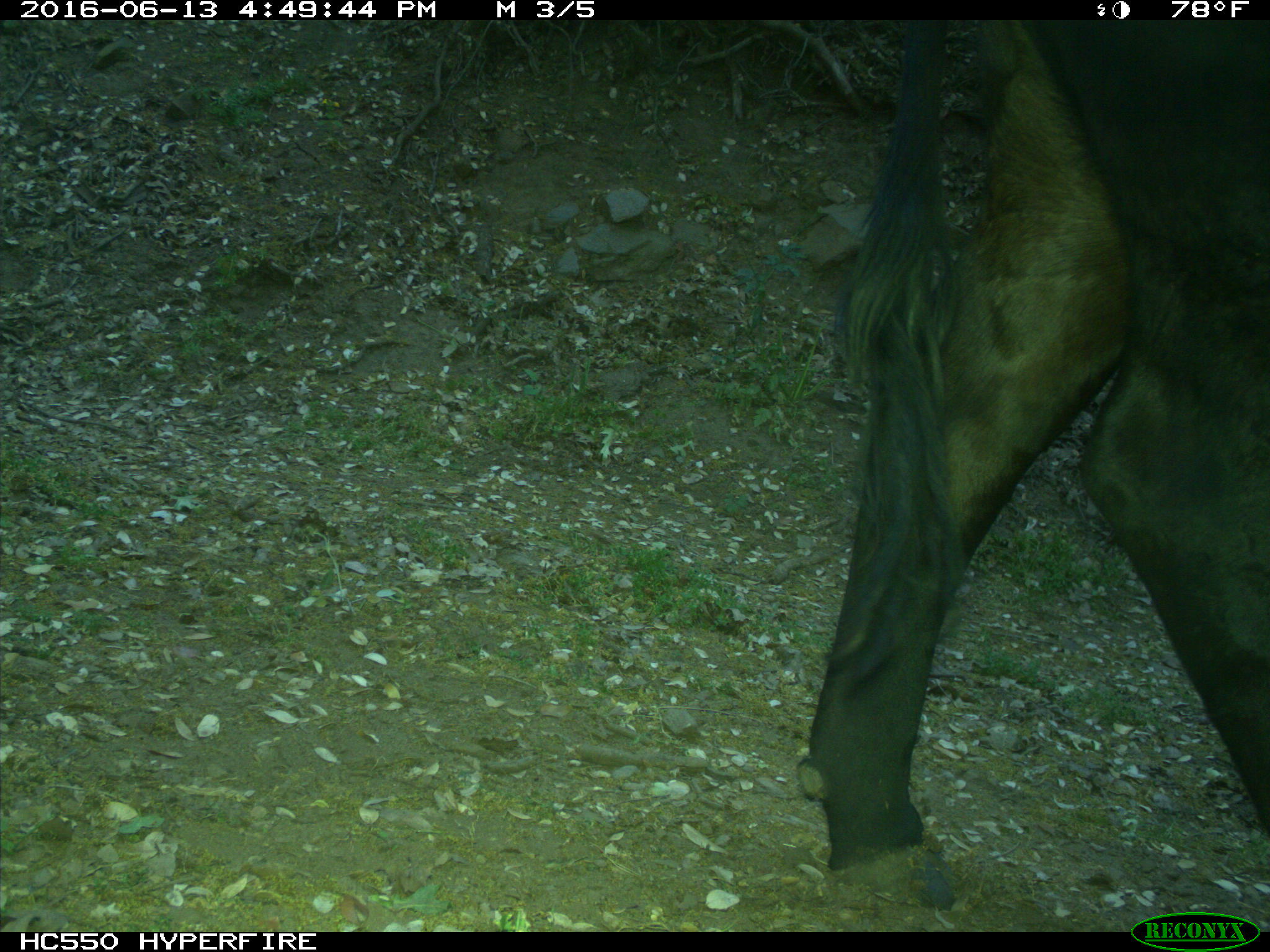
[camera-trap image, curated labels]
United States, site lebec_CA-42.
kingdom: Animalia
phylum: Chordata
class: Mammalia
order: Artiodactyla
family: Bovidae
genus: Bos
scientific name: Bos taurus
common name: domestic cow